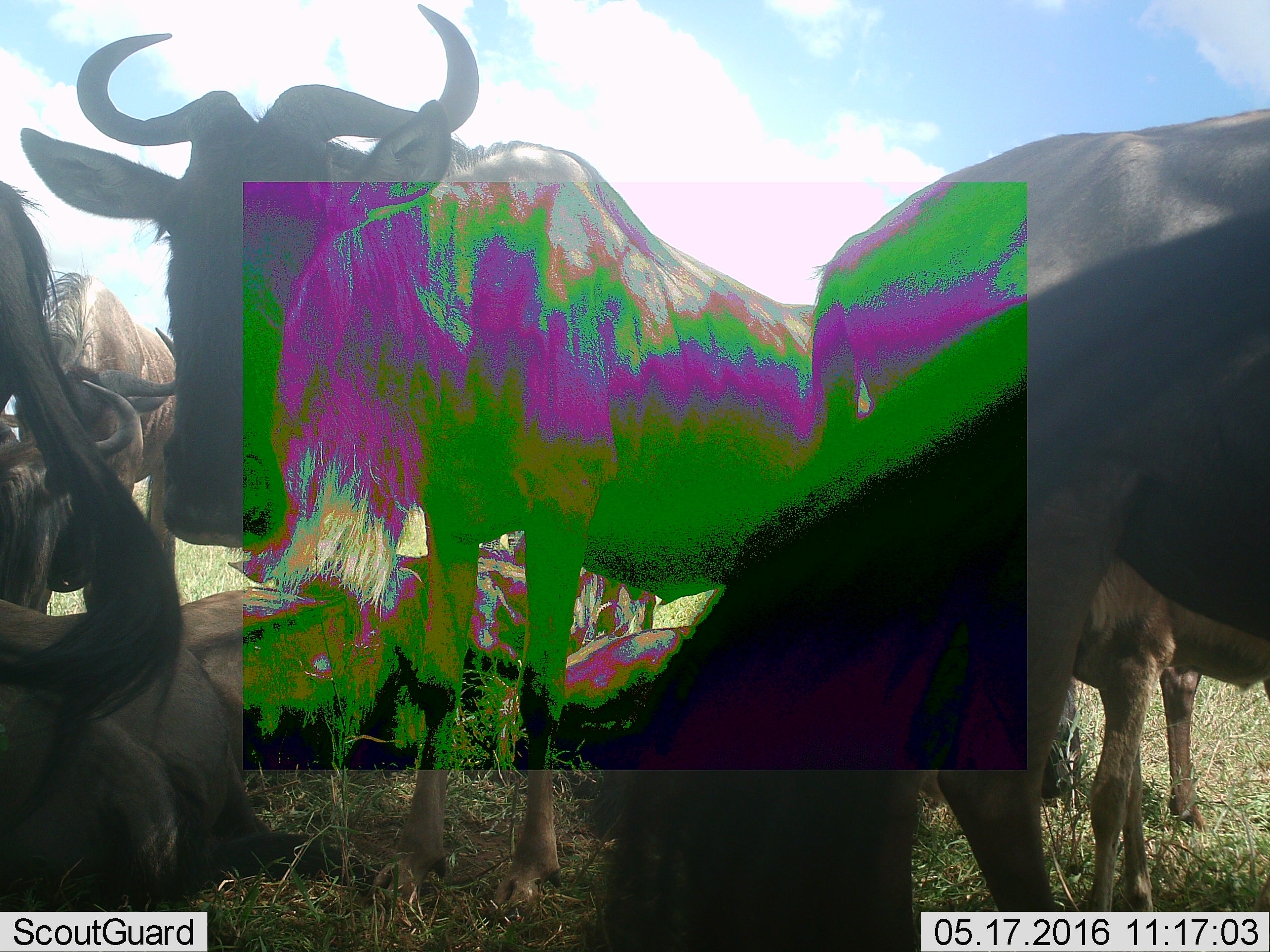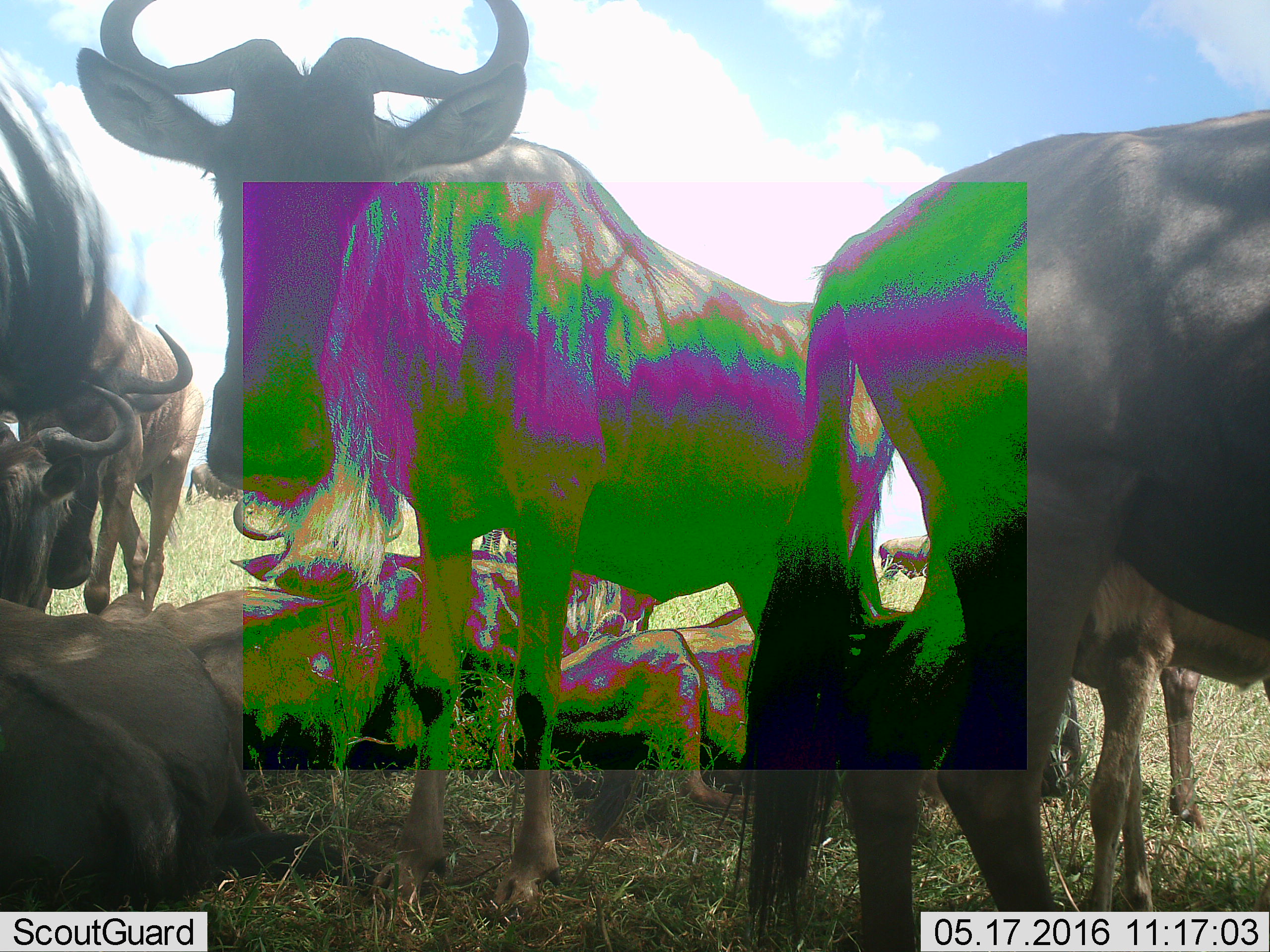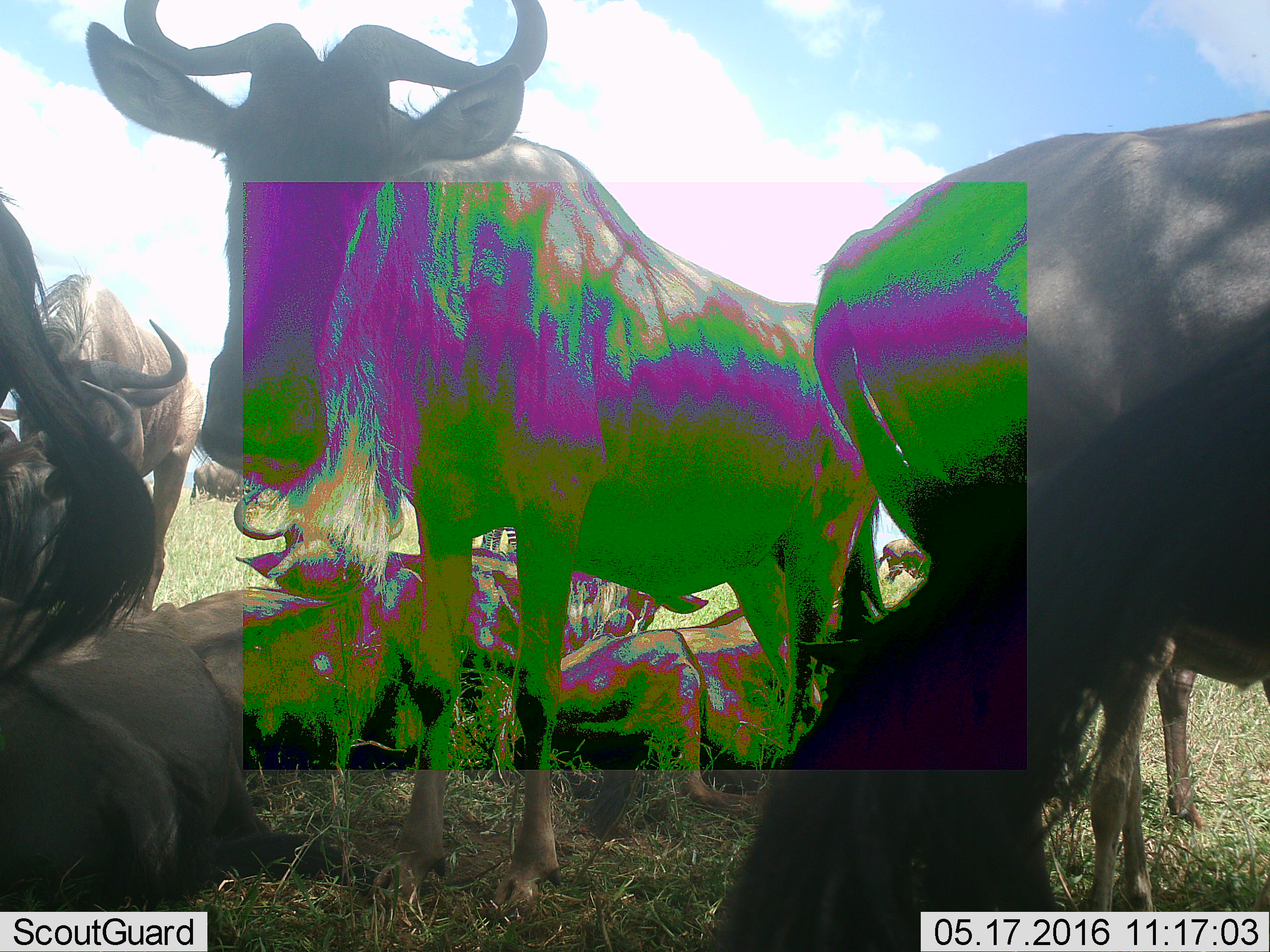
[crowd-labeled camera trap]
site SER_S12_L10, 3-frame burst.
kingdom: Animalia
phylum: Chordata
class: Mammalia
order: Artiodactyla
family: Bovidae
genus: Connochaetes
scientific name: Connochaetes taurinus taurinus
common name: blue wildebeest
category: wildebeestblue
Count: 8.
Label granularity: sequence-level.